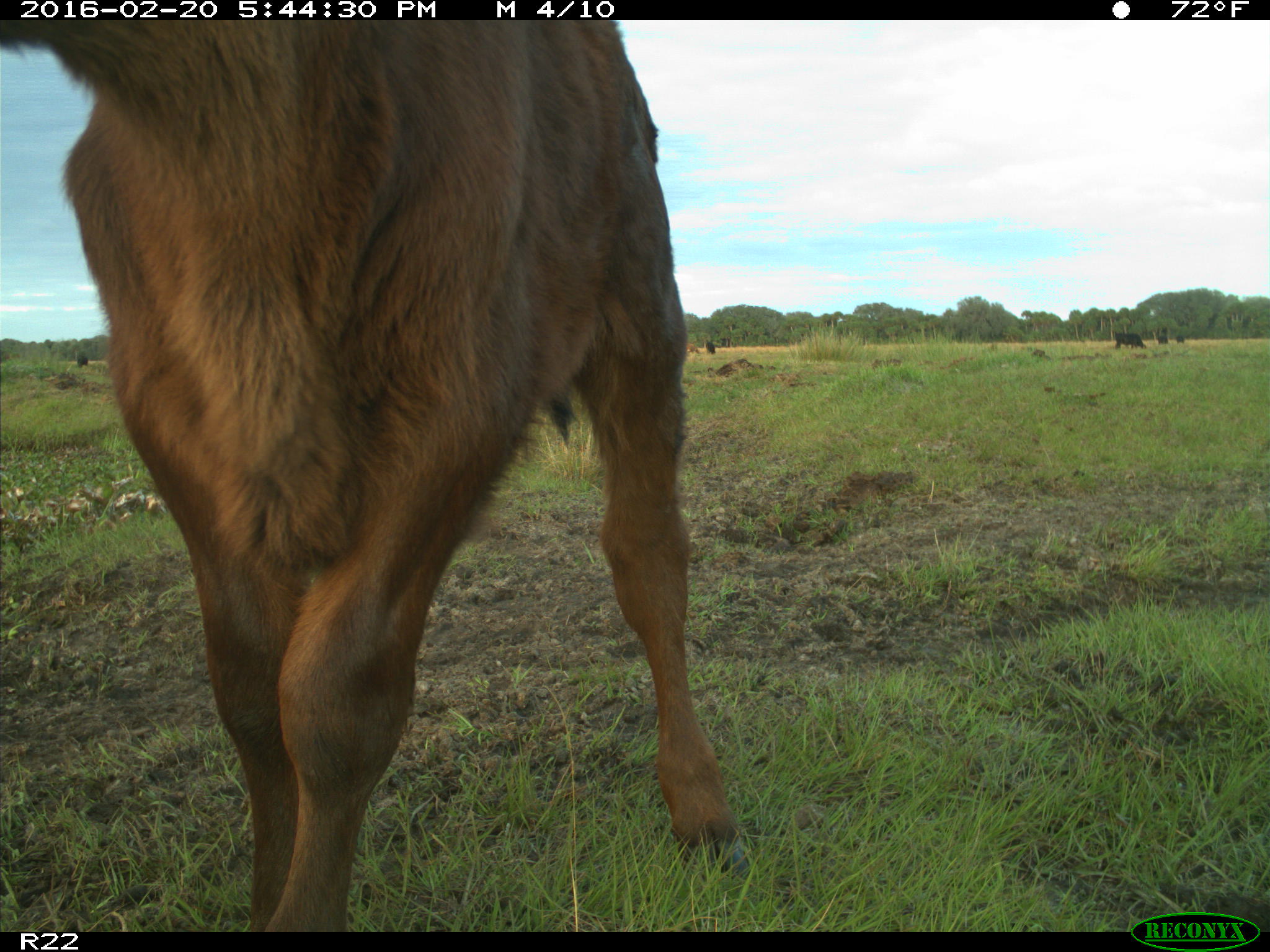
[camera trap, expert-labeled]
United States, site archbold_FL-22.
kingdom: Animalia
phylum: Chordata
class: Mammalia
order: Artiodactyla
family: Bovidae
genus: Bos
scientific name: Bos taurus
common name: domestic cow